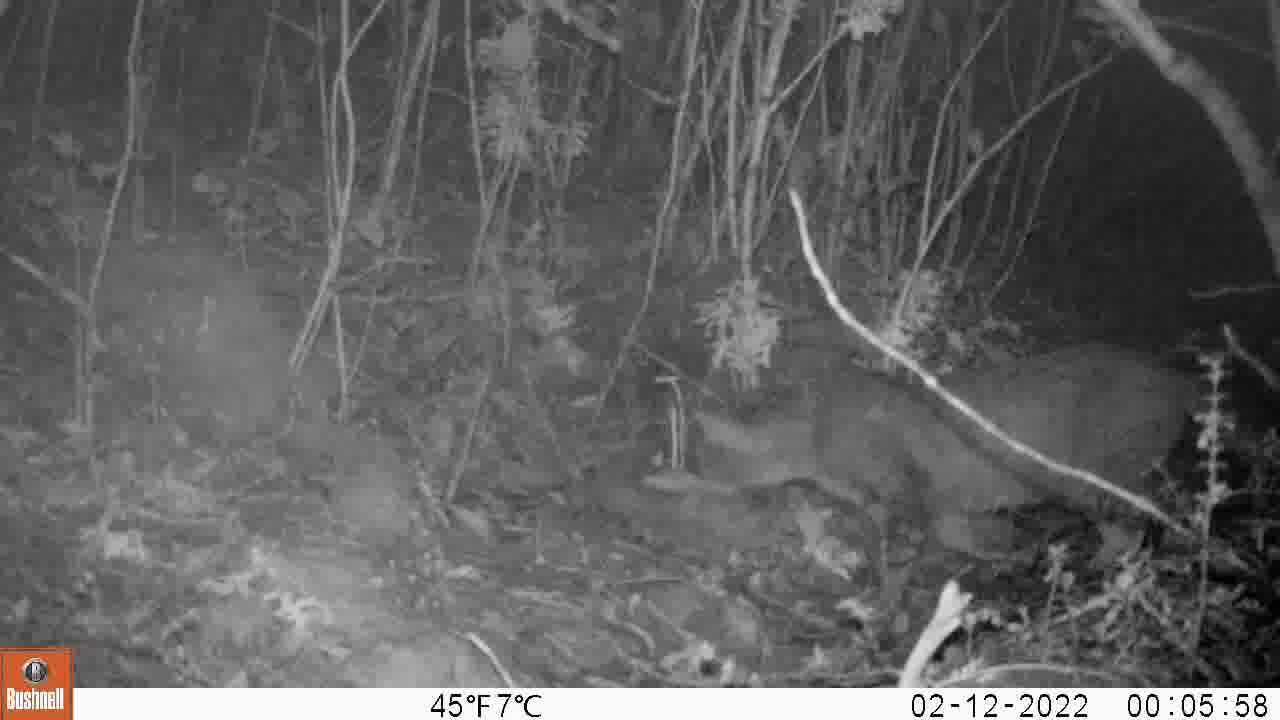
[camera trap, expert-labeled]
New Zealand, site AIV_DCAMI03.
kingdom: Animalia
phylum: Chordata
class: Mammalia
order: Carnivora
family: Felidae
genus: Felis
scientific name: Felis catus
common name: domestic cat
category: cat